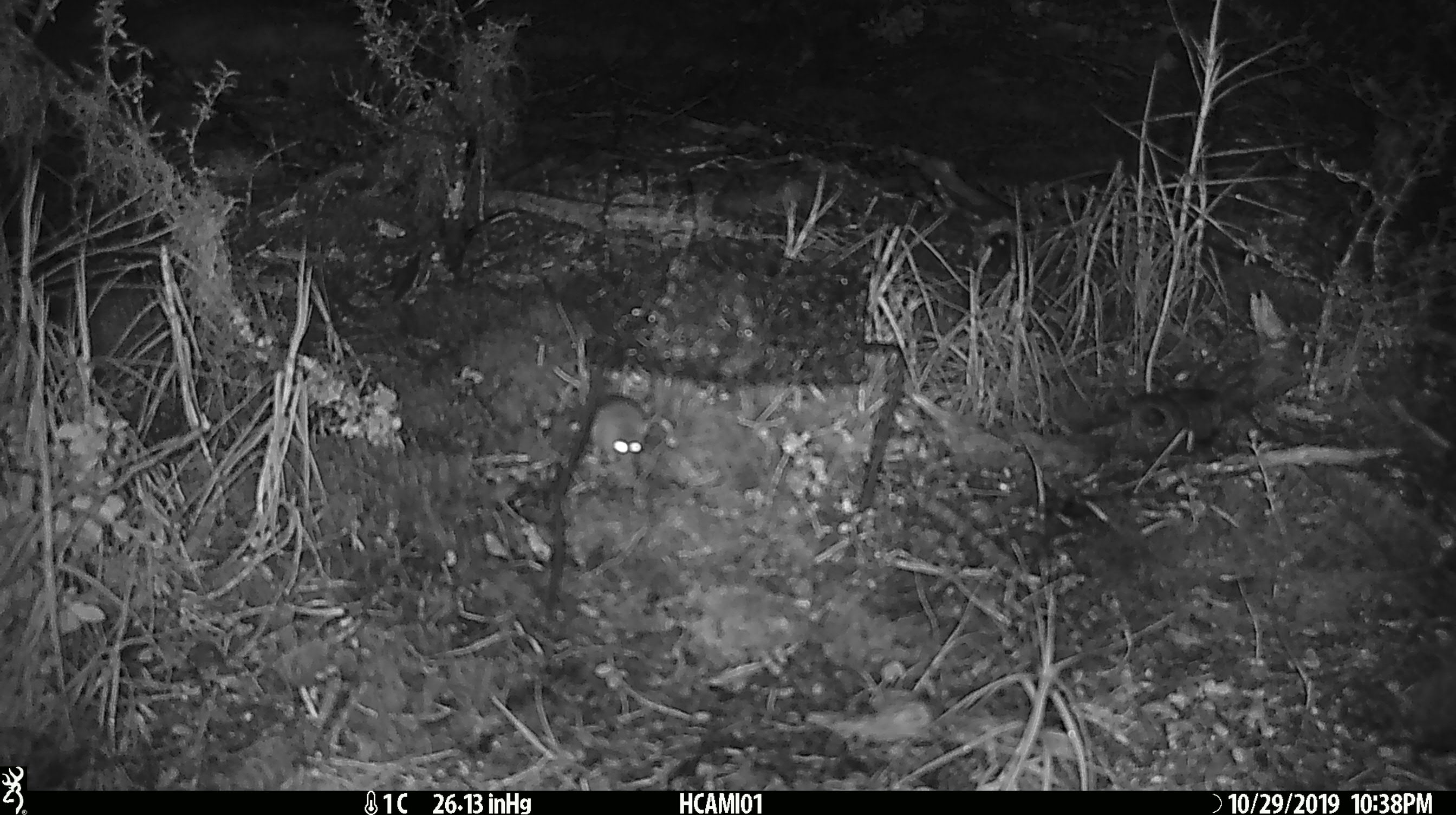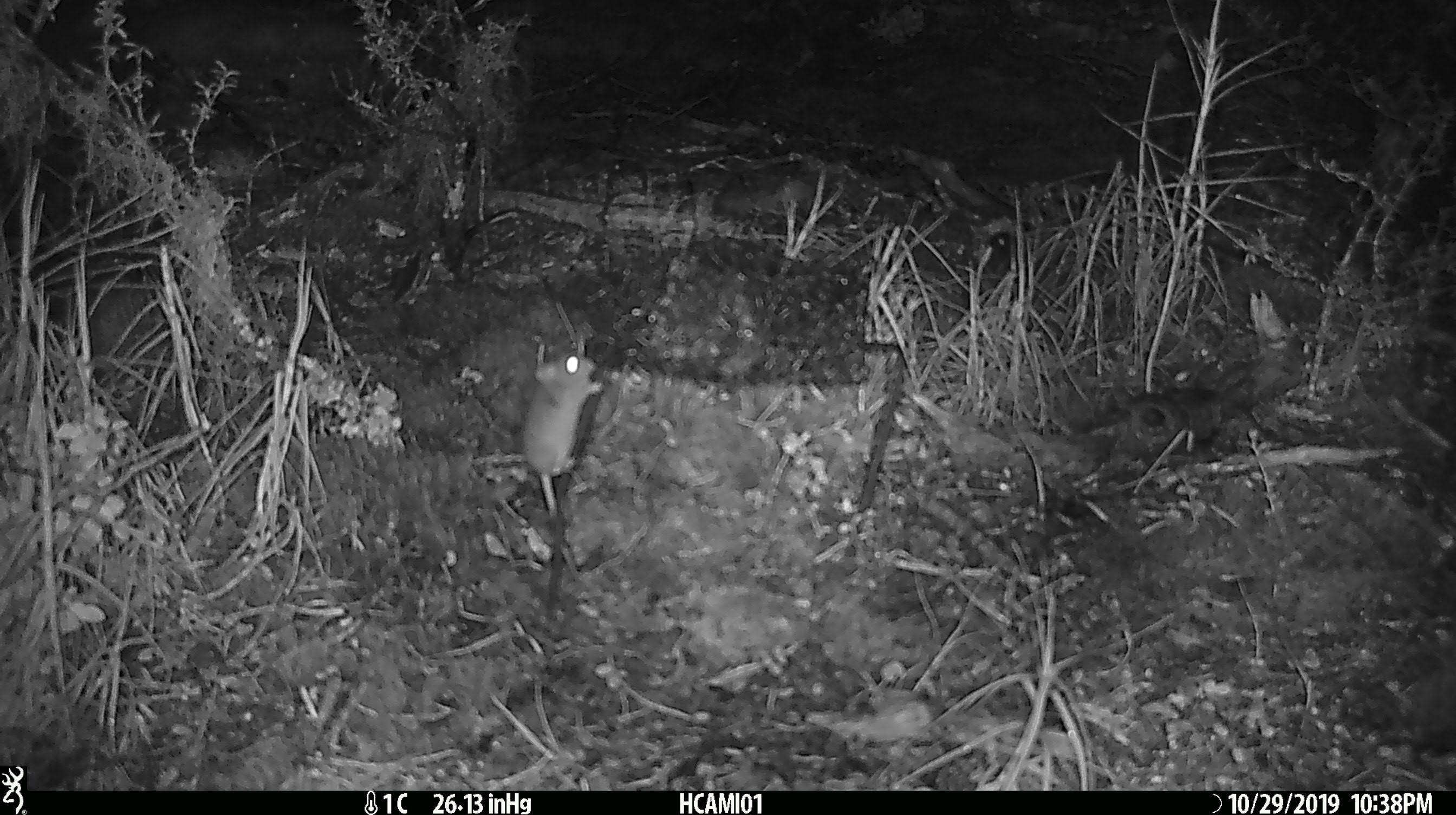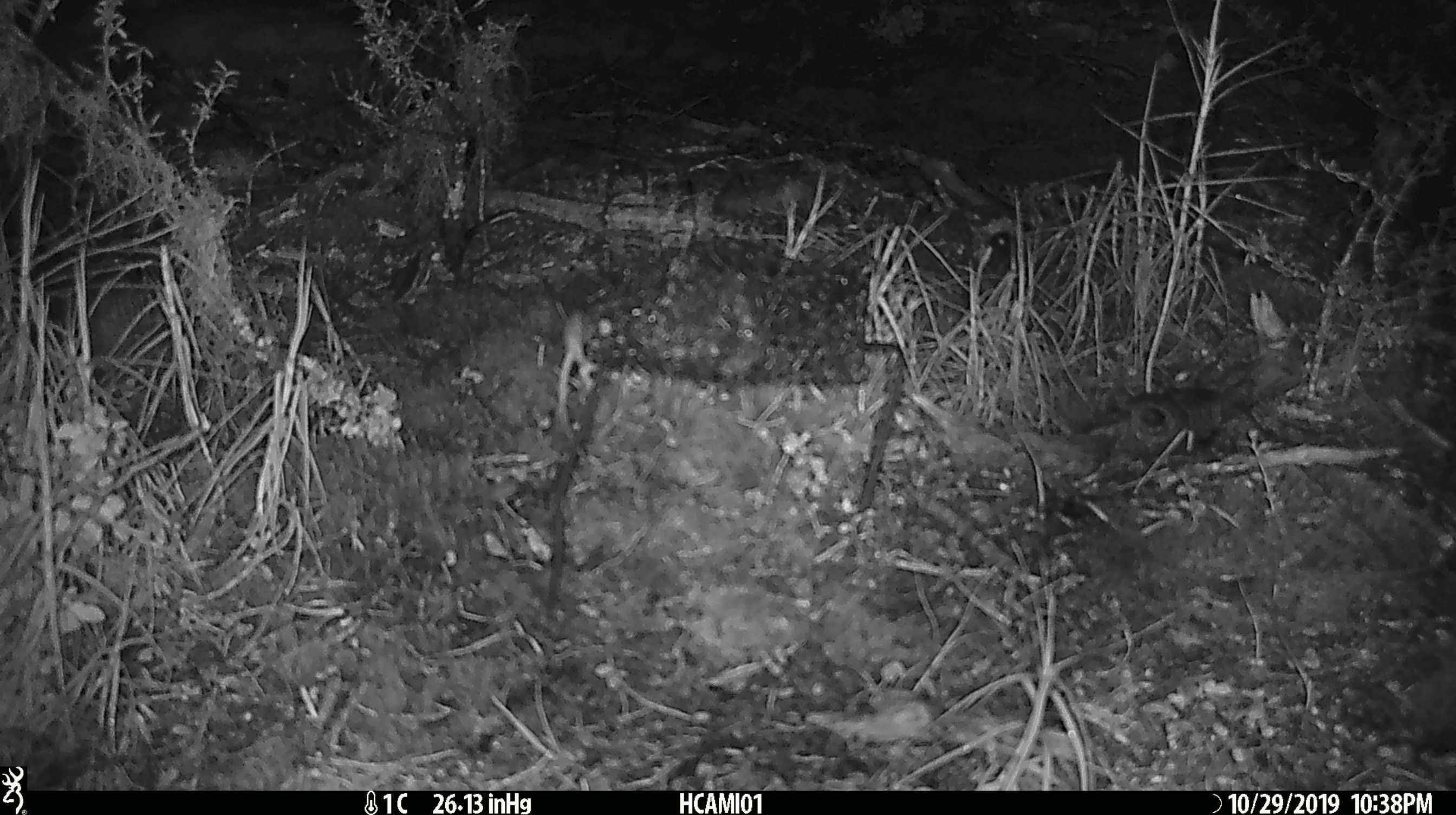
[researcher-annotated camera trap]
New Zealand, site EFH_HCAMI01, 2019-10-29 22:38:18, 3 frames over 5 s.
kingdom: Animalia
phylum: Chordata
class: Mammalia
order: Rodentia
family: Muridae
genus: Mus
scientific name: Mus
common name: mouse